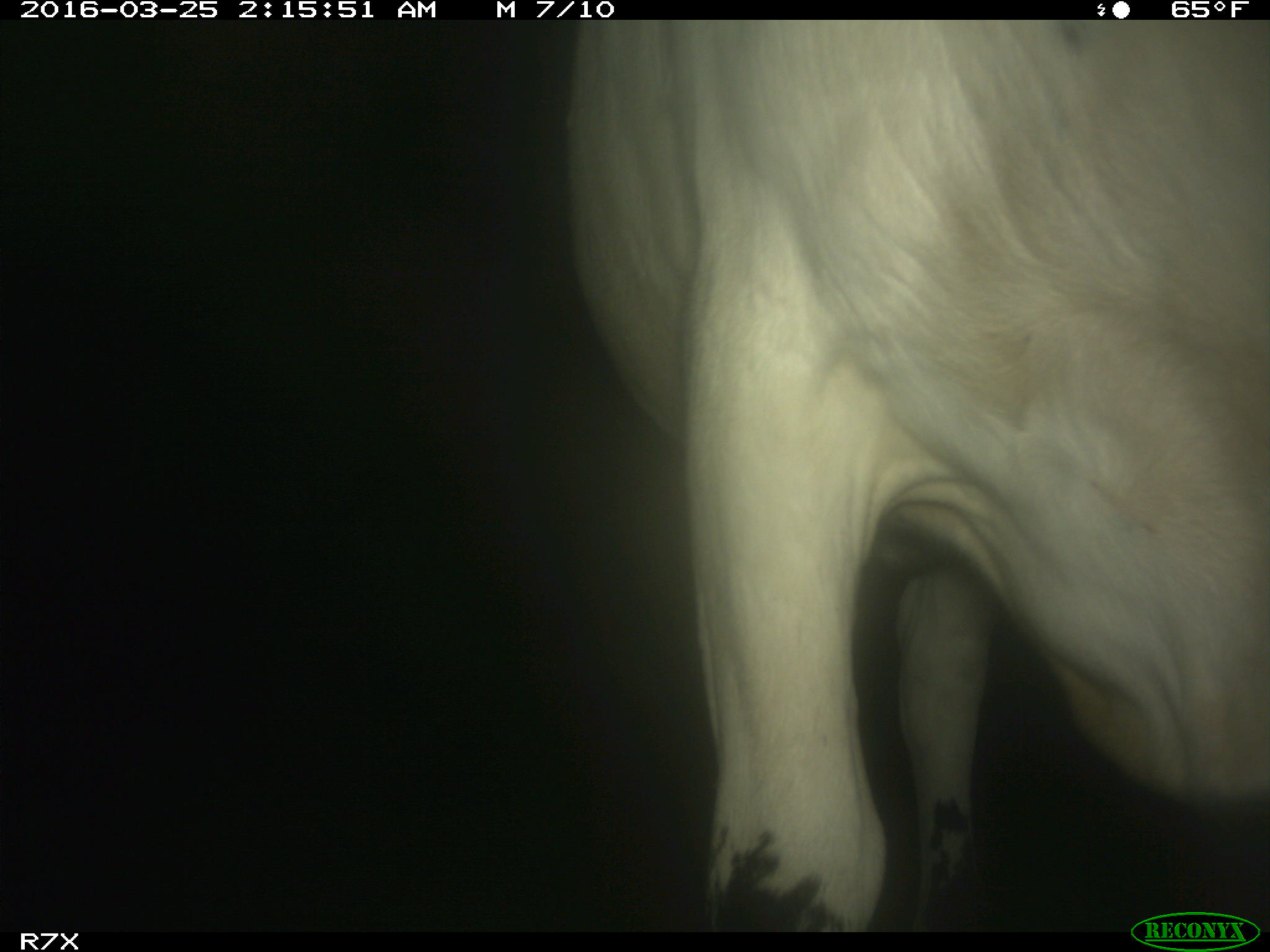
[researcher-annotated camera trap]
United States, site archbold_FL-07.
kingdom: Animalia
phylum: Chordata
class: Mammalia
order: Artiodactyla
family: Bovidae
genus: Bos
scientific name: Bos taurus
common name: domestic cow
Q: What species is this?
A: Bos taurus (domestic cow).